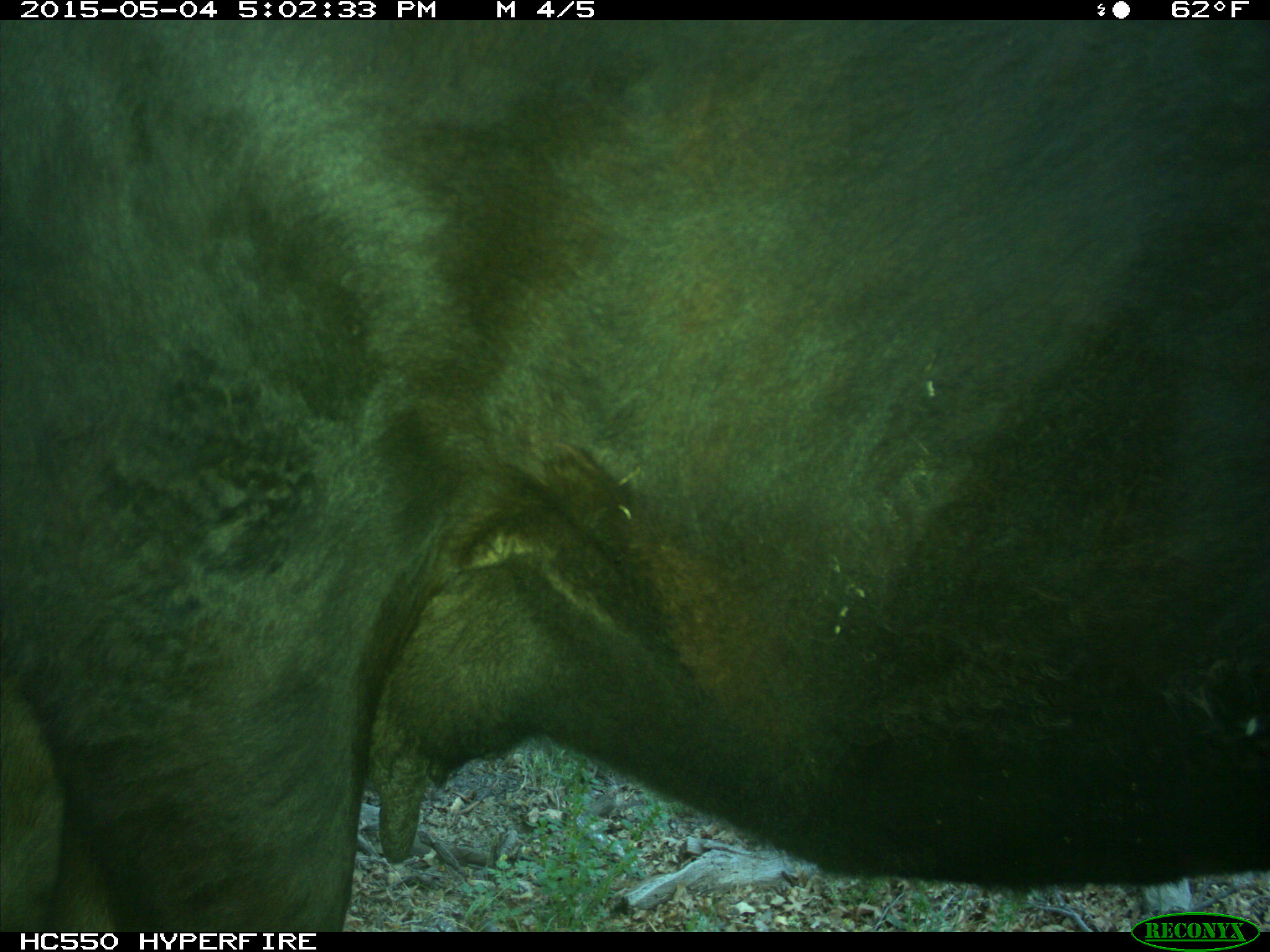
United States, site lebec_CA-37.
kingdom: Animalia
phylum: Chordata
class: Mammalia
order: Artiodactyla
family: Bovidae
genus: Bos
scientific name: Bos taurus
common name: domestic cow